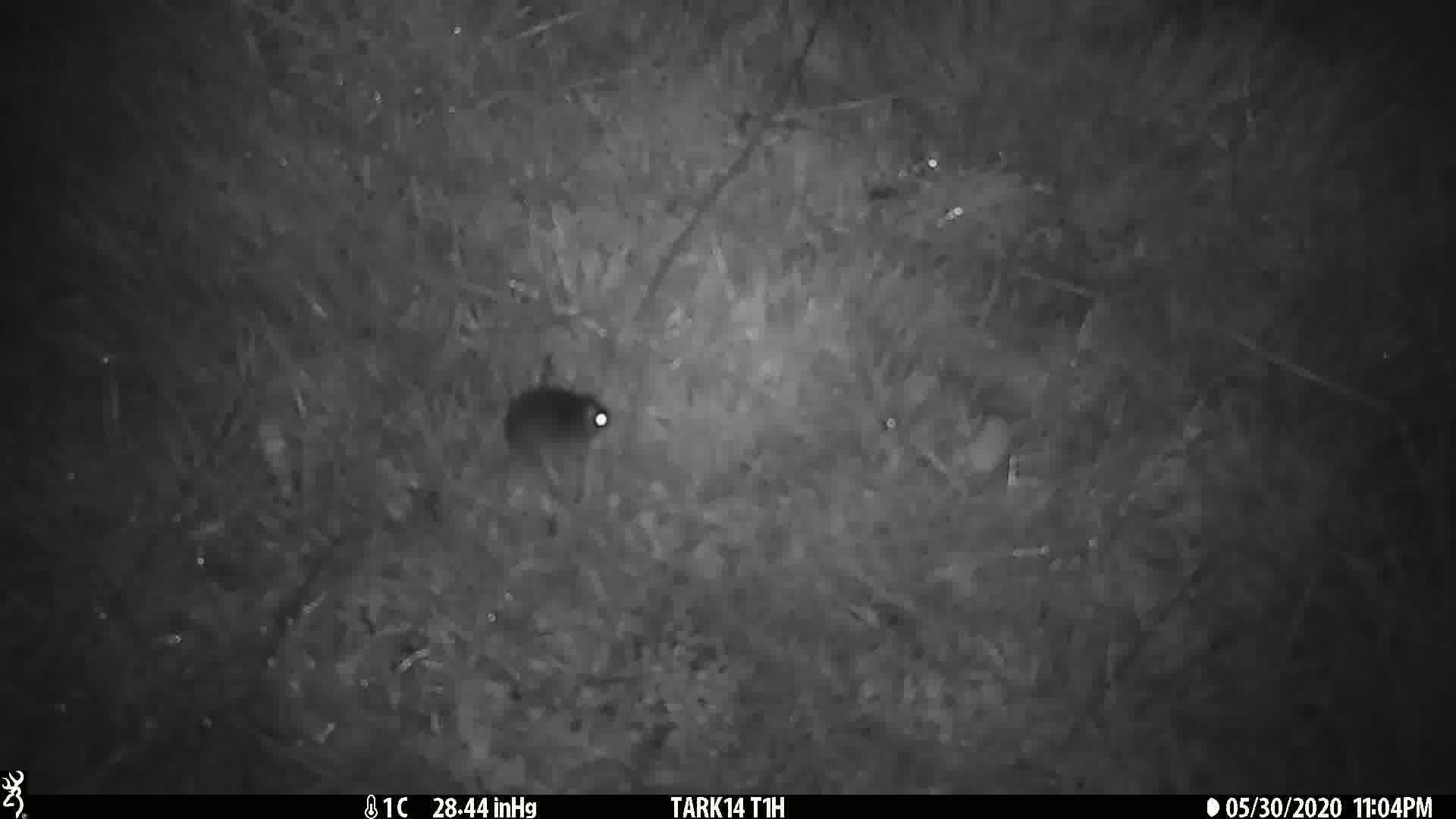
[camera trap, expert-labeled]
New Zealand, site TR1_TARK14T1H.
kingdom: Animalia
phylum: Chordata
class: Mammalia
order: Rodentia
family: Muridae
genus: Mus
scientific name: Mus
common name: mouse